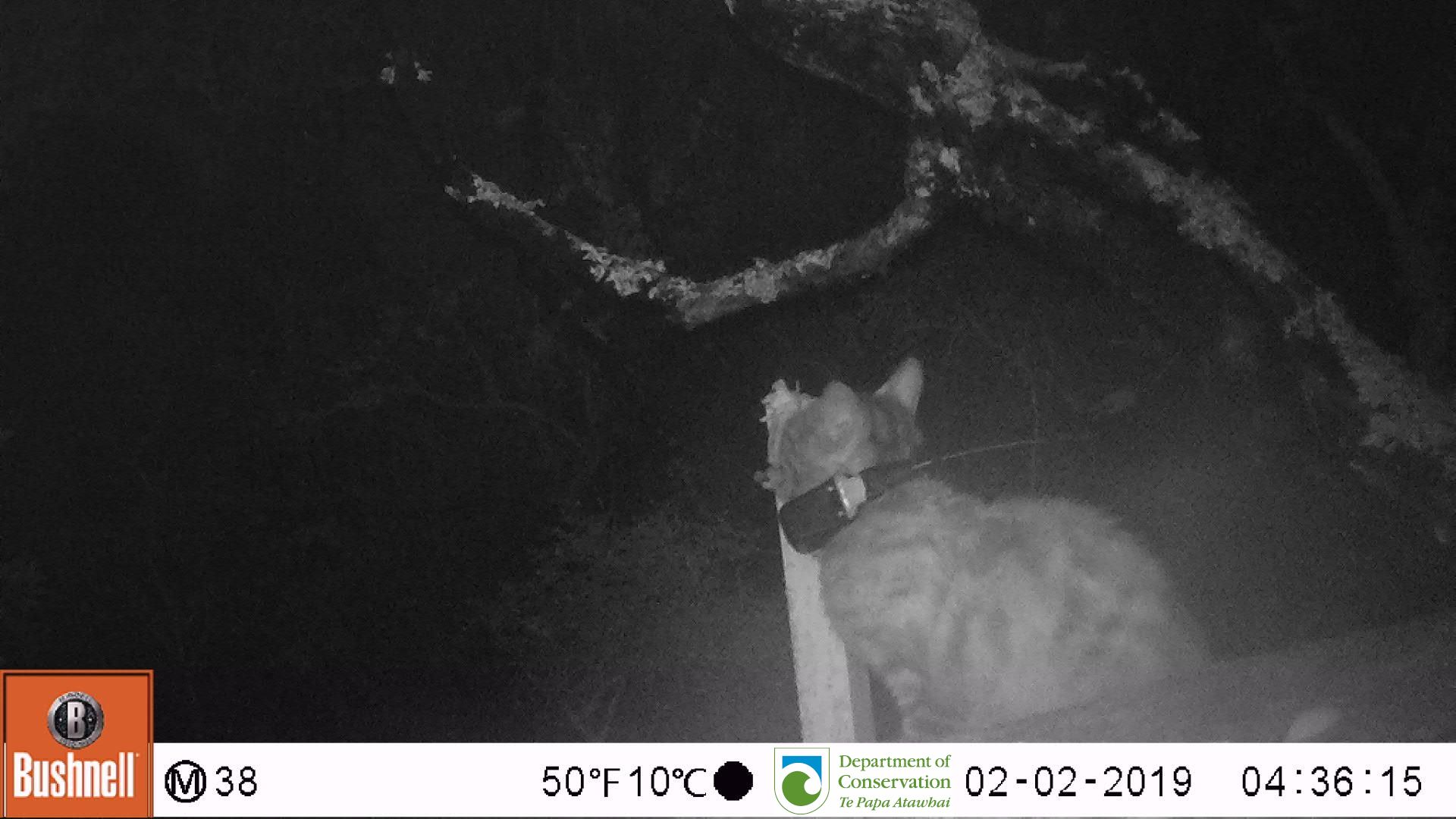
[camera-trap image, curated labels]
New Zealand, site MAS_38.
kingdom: Animalia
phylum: Chordata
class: Mammalia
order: Carnivora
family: Felidae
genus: Felis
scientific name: Felis catus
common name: domestic cat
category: cat